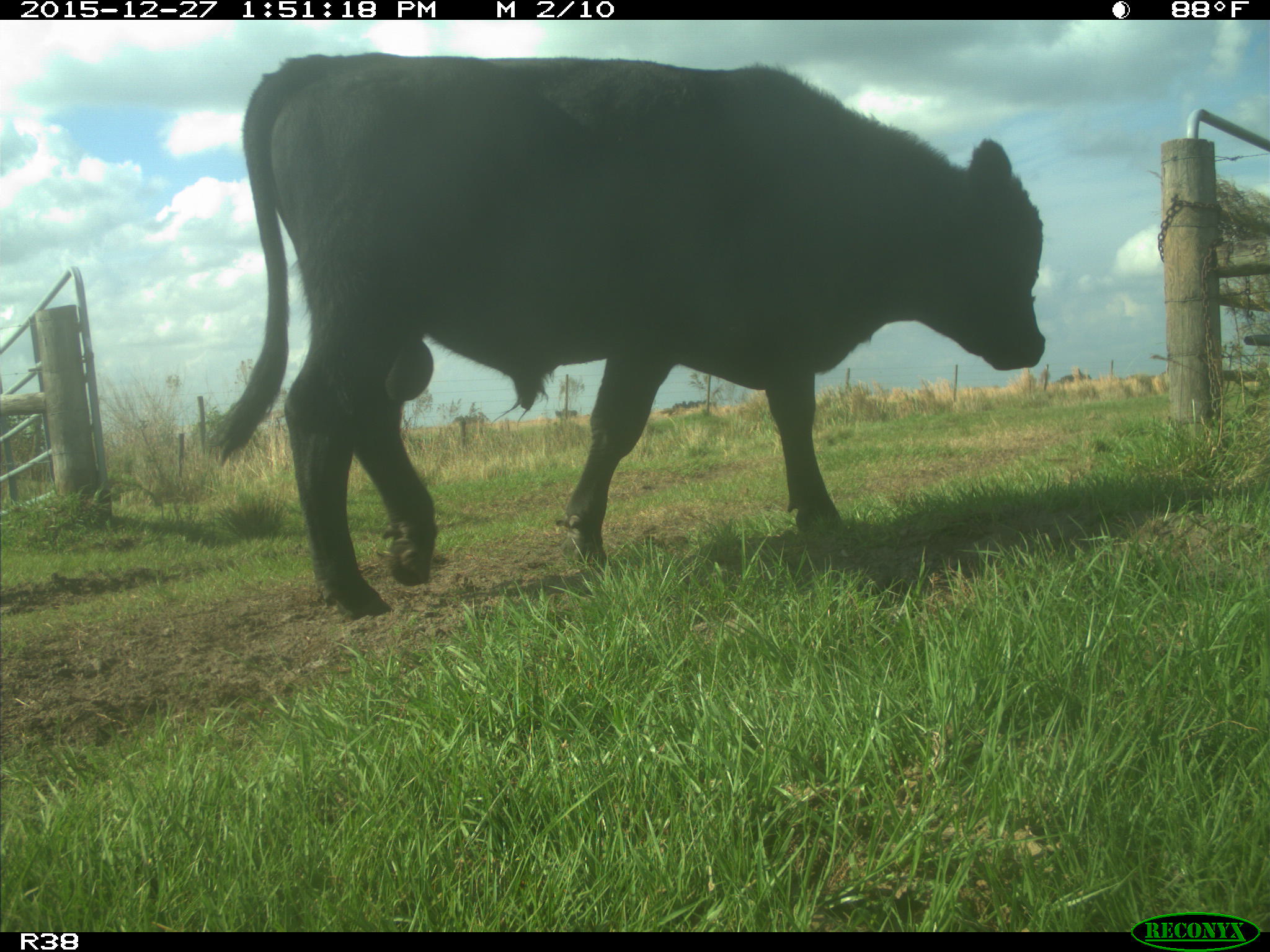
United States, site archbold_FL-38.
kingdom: Animalia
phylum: Chordata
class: Mammalia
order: Artiodactyla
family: Bovidae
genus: Bos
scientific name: Bos taurus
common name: domestic cow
Bos taurus (domestic cow).